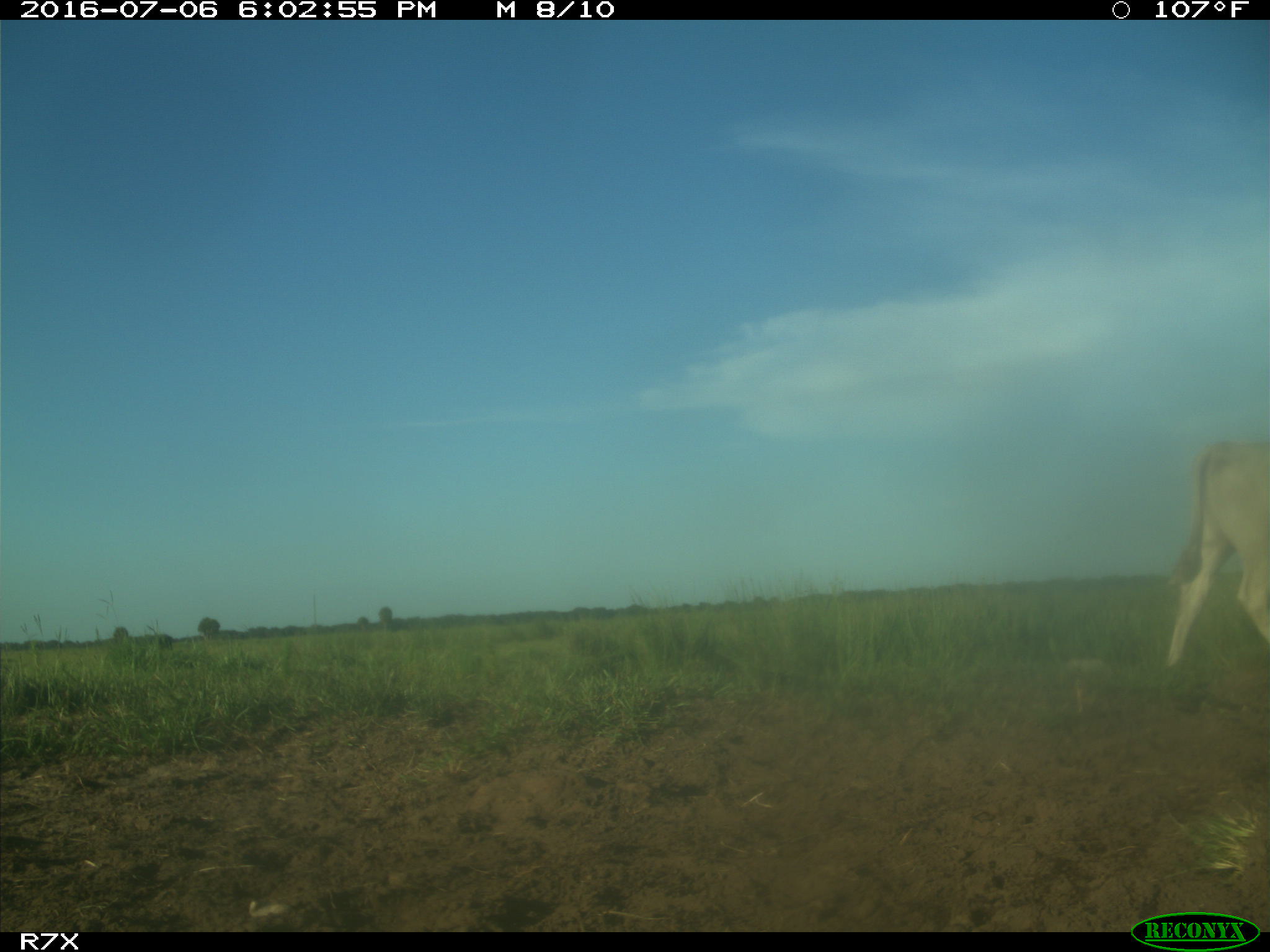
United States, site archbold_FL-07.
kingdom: Animalia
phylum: Chordata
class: Mammalia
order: Artiodactyla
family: Bovidae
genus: Bos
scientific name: Bos taurus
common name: domestic cow